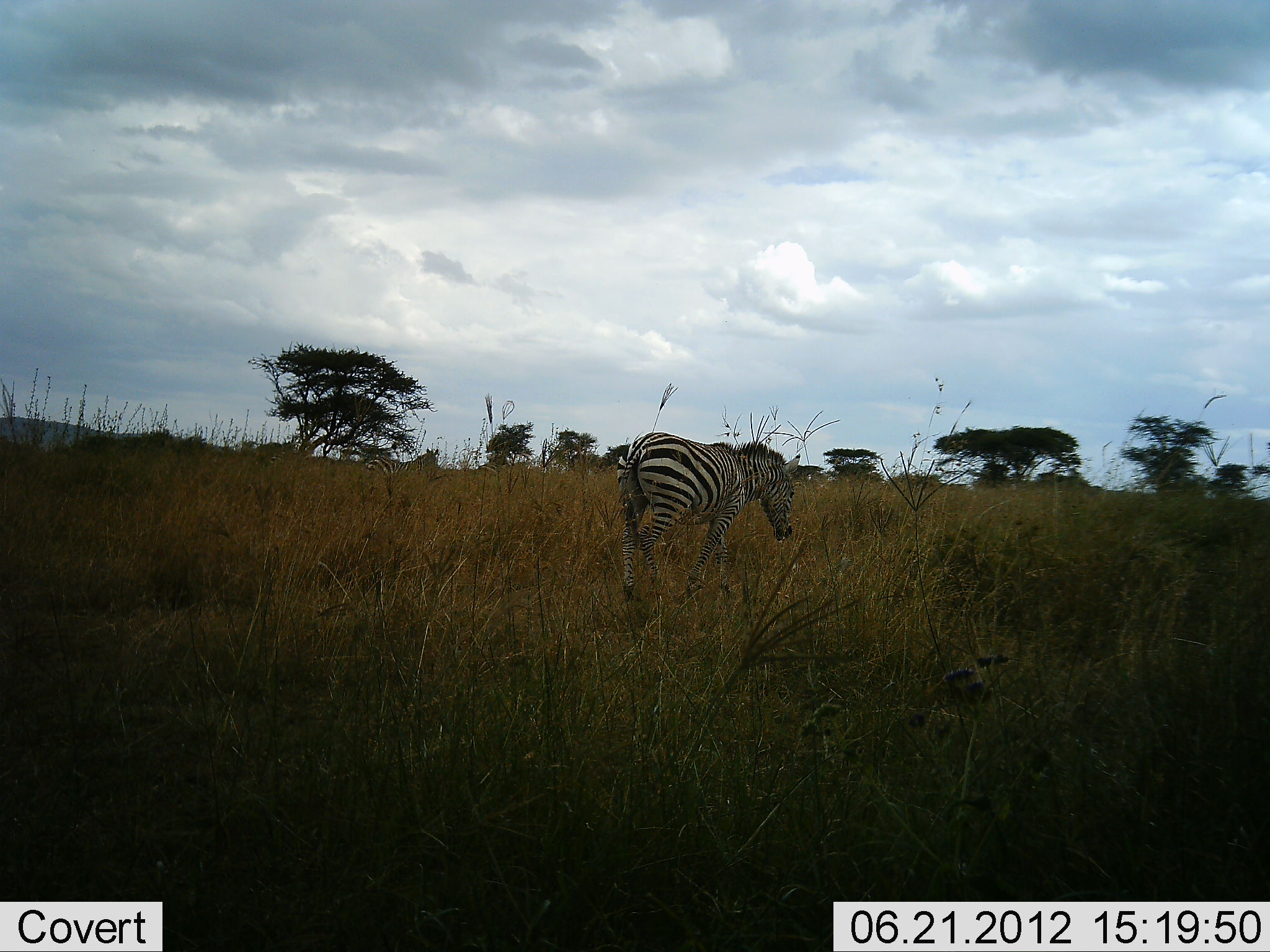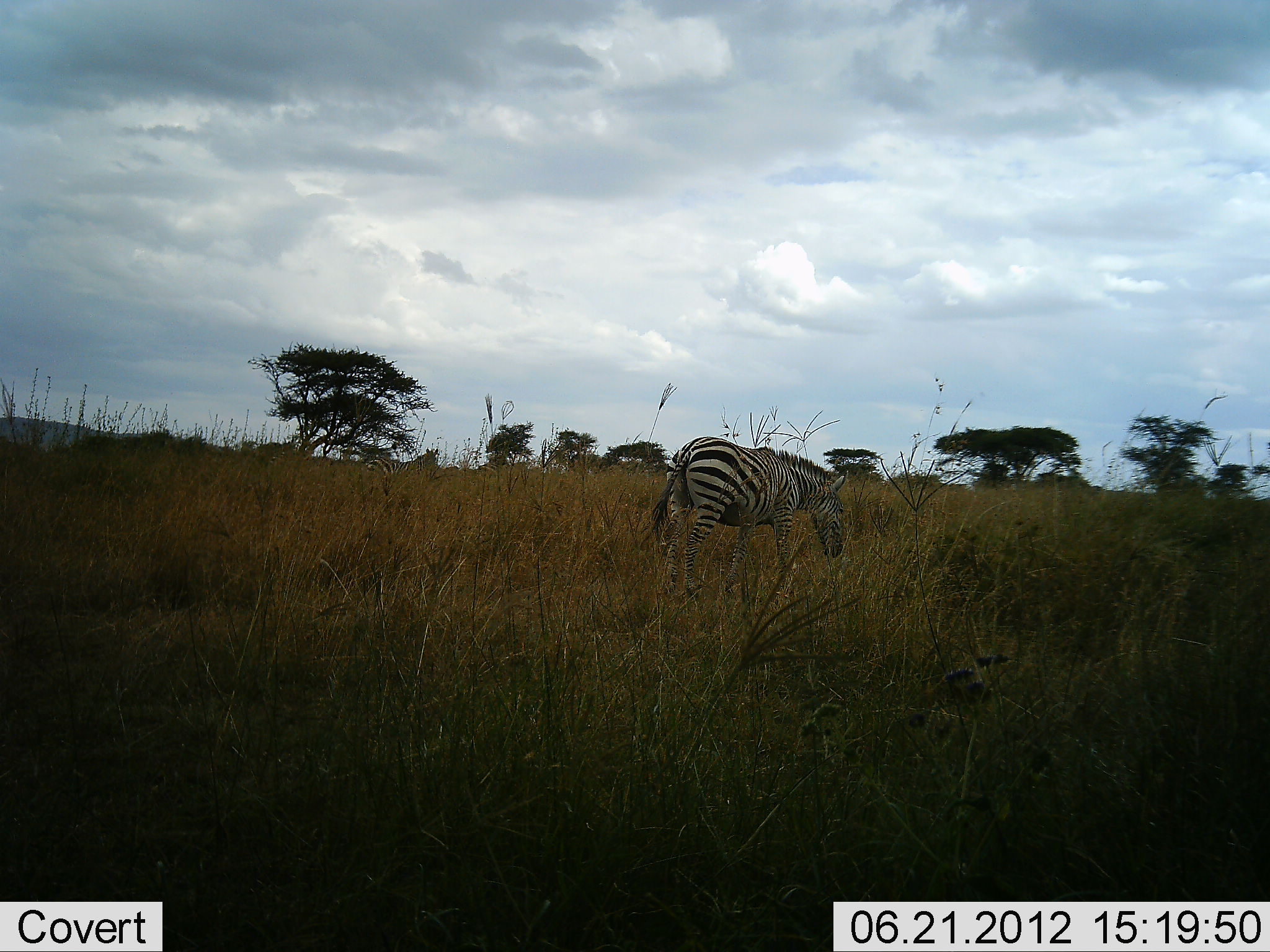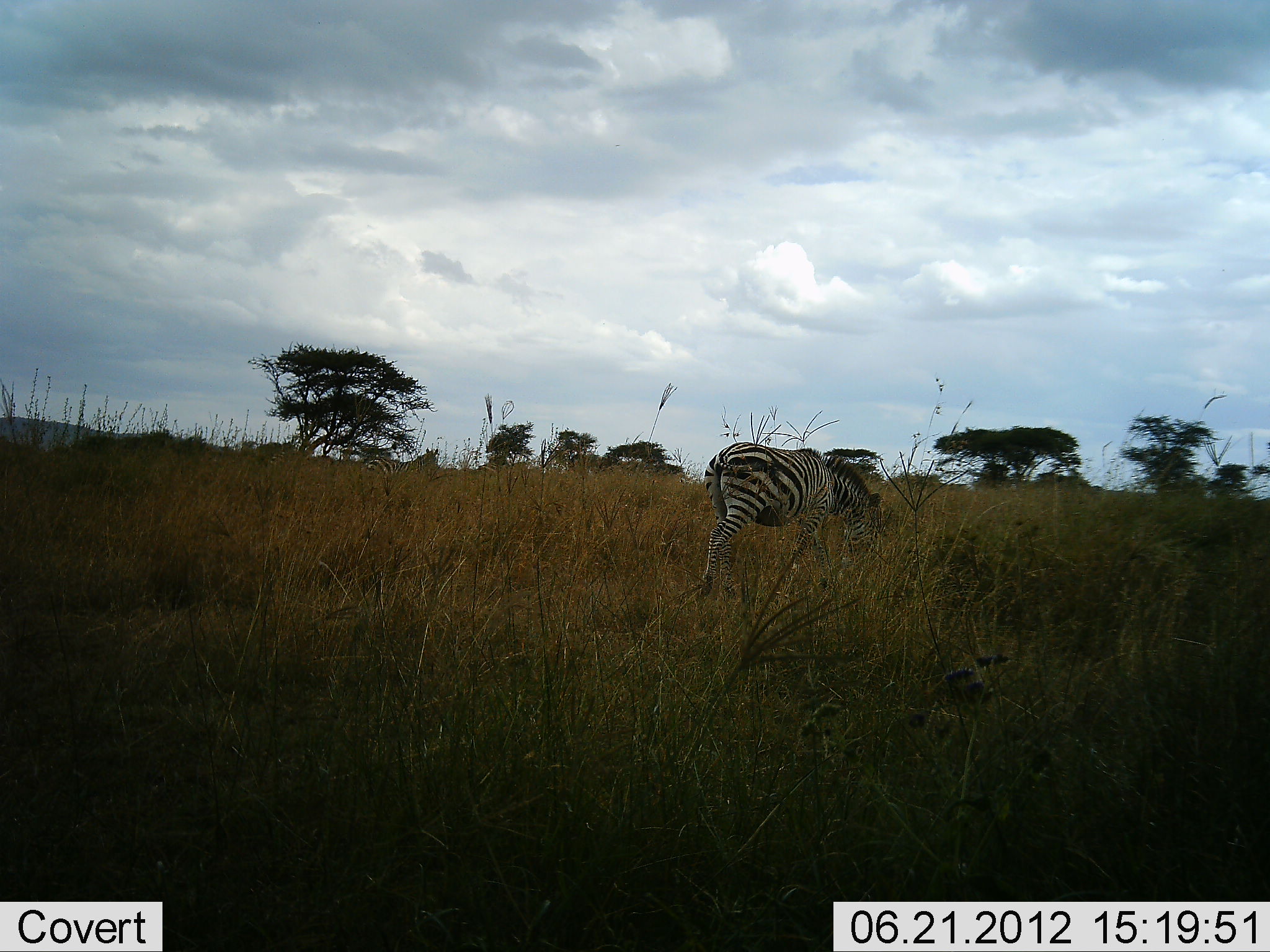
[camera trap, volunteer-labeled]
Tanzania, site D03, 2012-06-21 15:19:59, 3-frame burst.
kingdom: Animalia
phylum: Chordata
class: Mammalia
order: Perissodactyla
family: Equidae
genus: Equus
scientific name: Equus quagga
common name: plains zebra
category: zebra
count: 1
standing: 20%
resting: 0%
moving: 70%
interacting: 0%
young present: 0%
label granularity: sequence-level